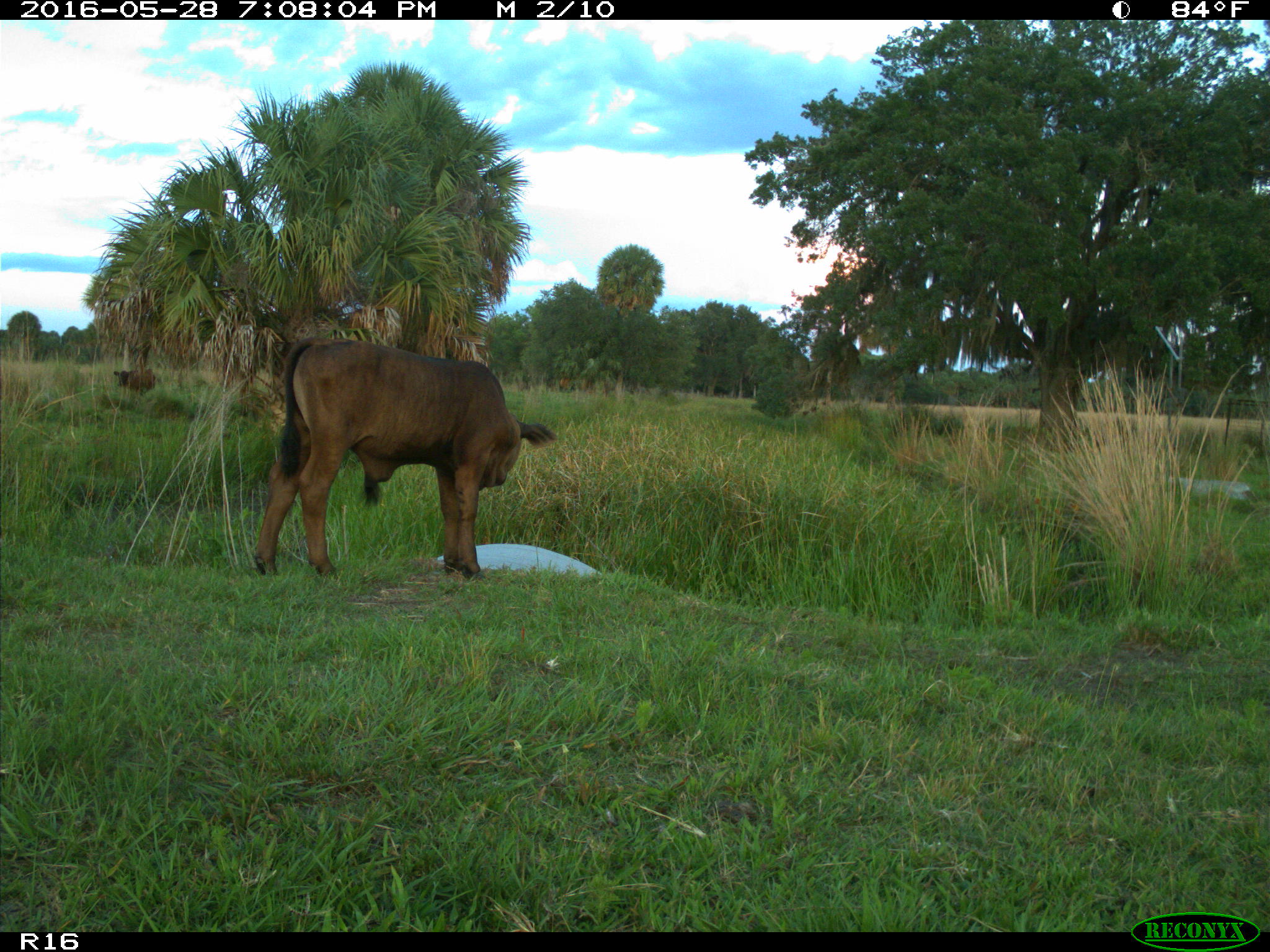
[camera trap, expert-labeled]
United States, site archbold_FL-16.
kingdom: Animalia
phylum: Chordata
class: Mammalia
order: Artiodactyla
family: Bovidae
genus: Bos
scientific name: Bos taurus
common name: domestic cow